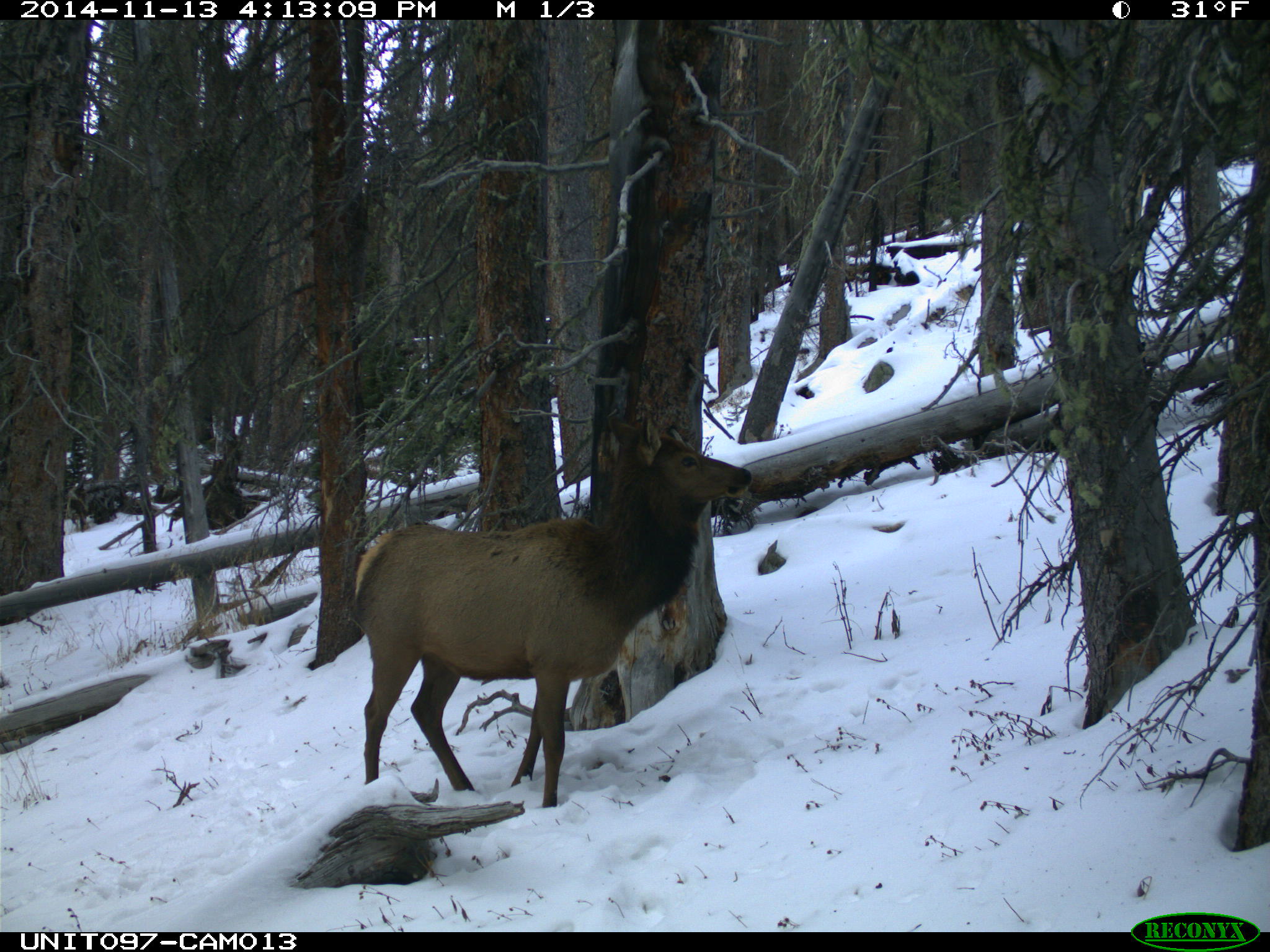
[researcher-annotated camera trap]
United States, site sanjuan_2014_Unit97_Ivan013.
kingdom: Animalia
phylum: Chordata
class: Mammalia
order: Artiodactyla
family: Cervidae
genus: Cervus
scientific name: Cervus elaphus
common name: red deer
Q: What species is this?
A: Cervus elaphus (red deer).